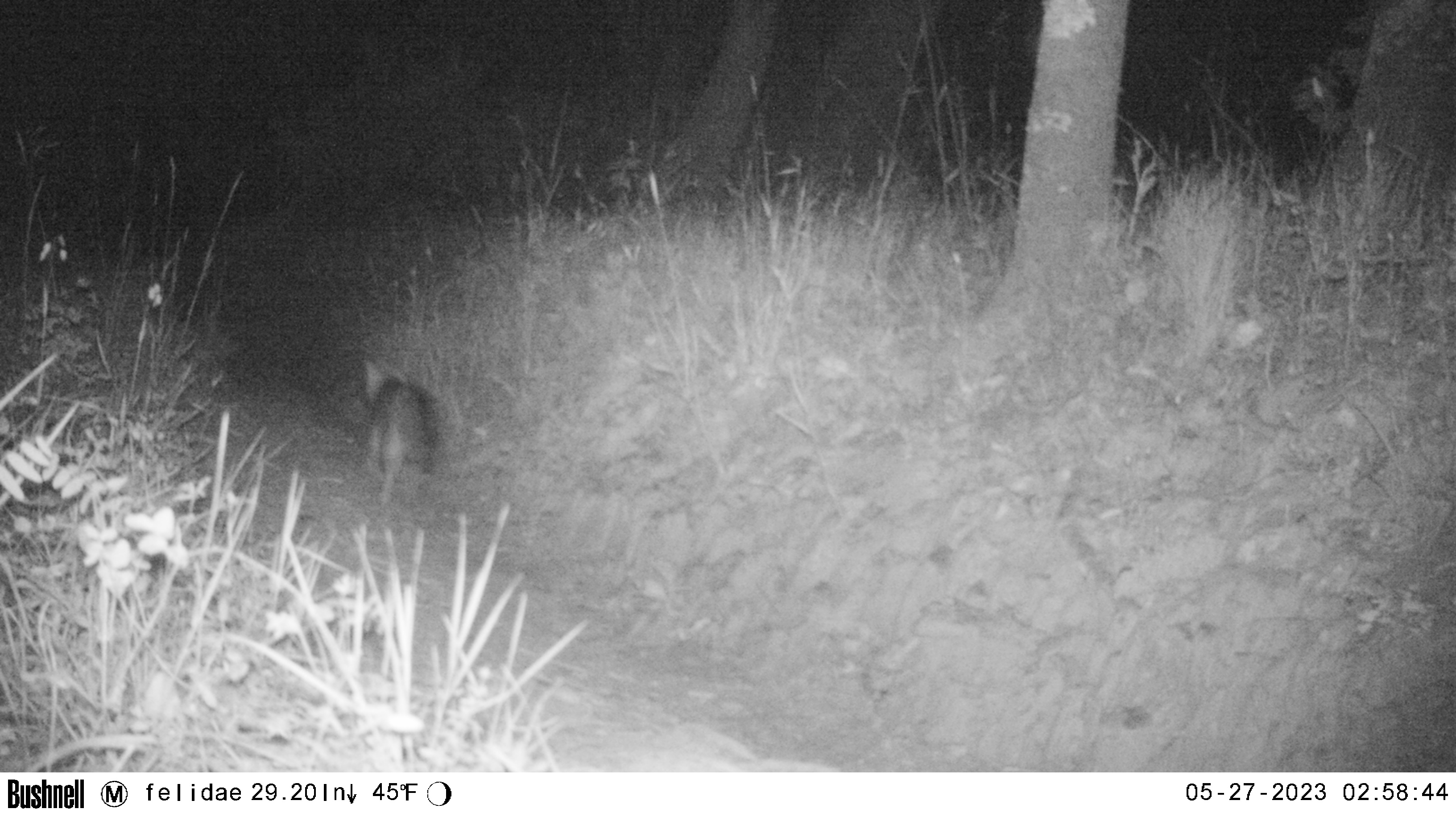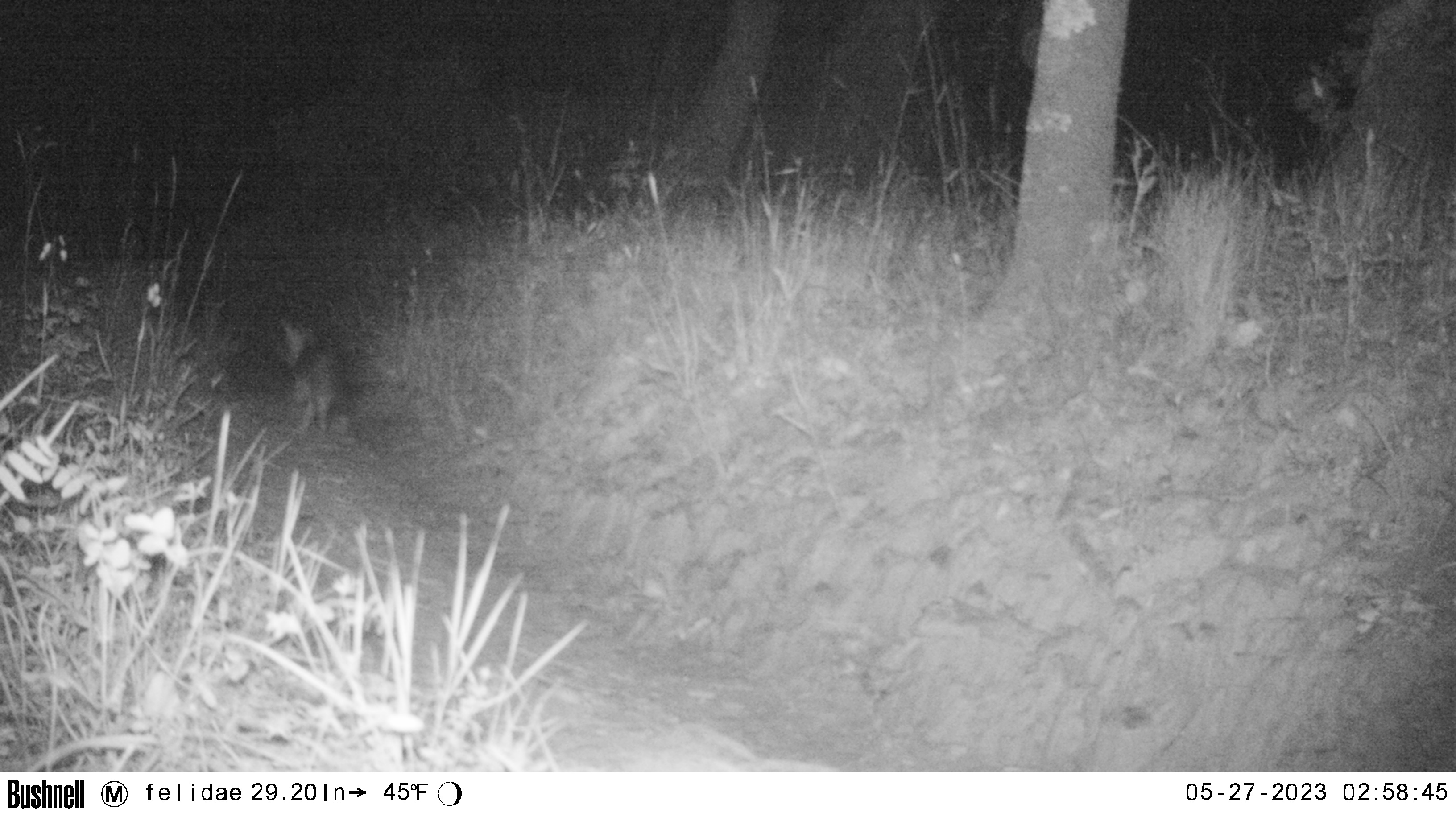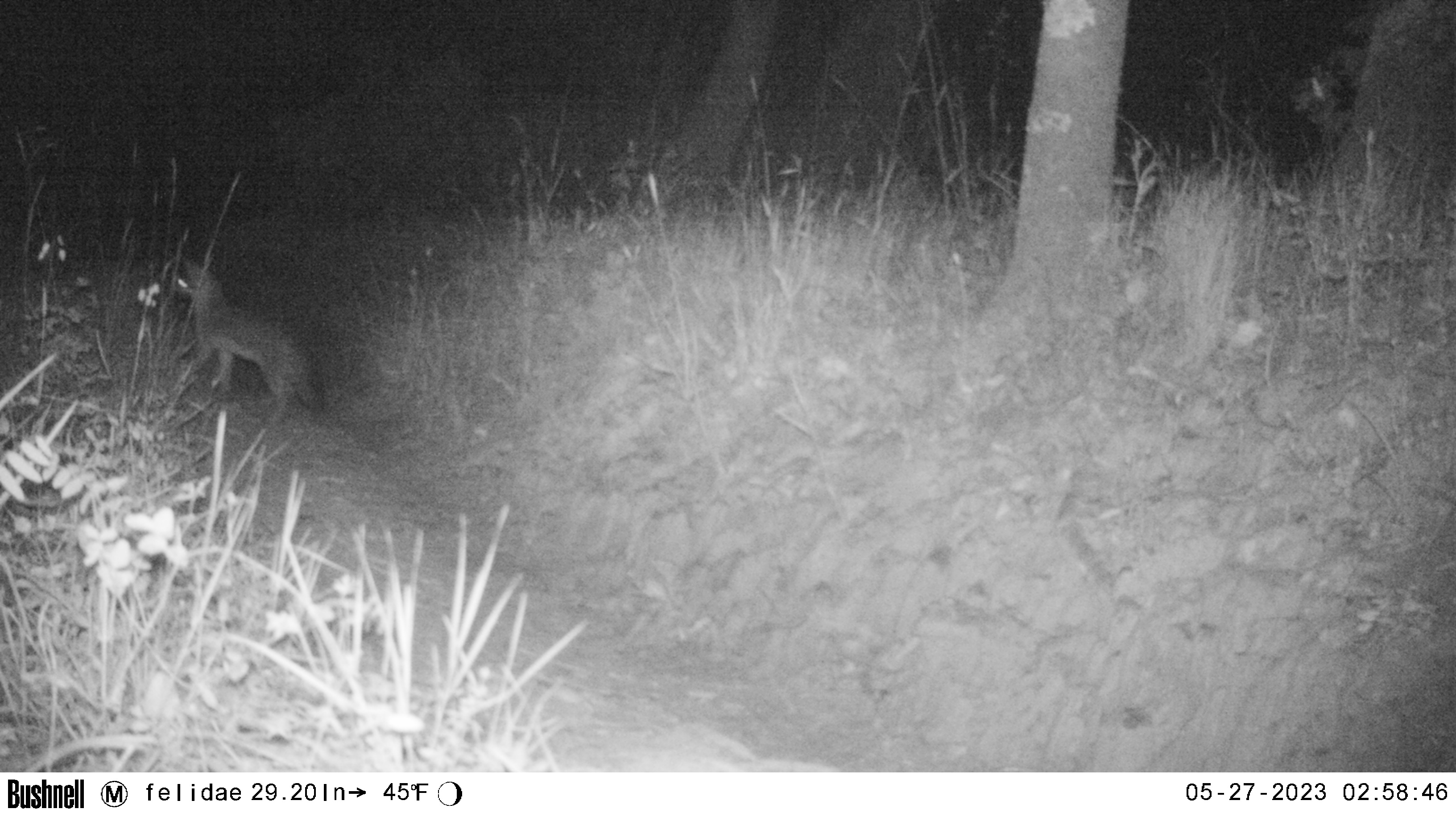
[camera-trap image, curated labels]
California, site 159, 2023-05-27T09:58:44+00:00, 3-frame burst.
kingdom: Animalia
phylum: Chordata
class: Mammalia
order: Carnivora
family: Canidae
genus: Urocyon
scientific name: Urocyon cinereoargenteus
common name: gray fox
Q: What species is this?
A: Gray fox (Urocyon cinereoargenteus).